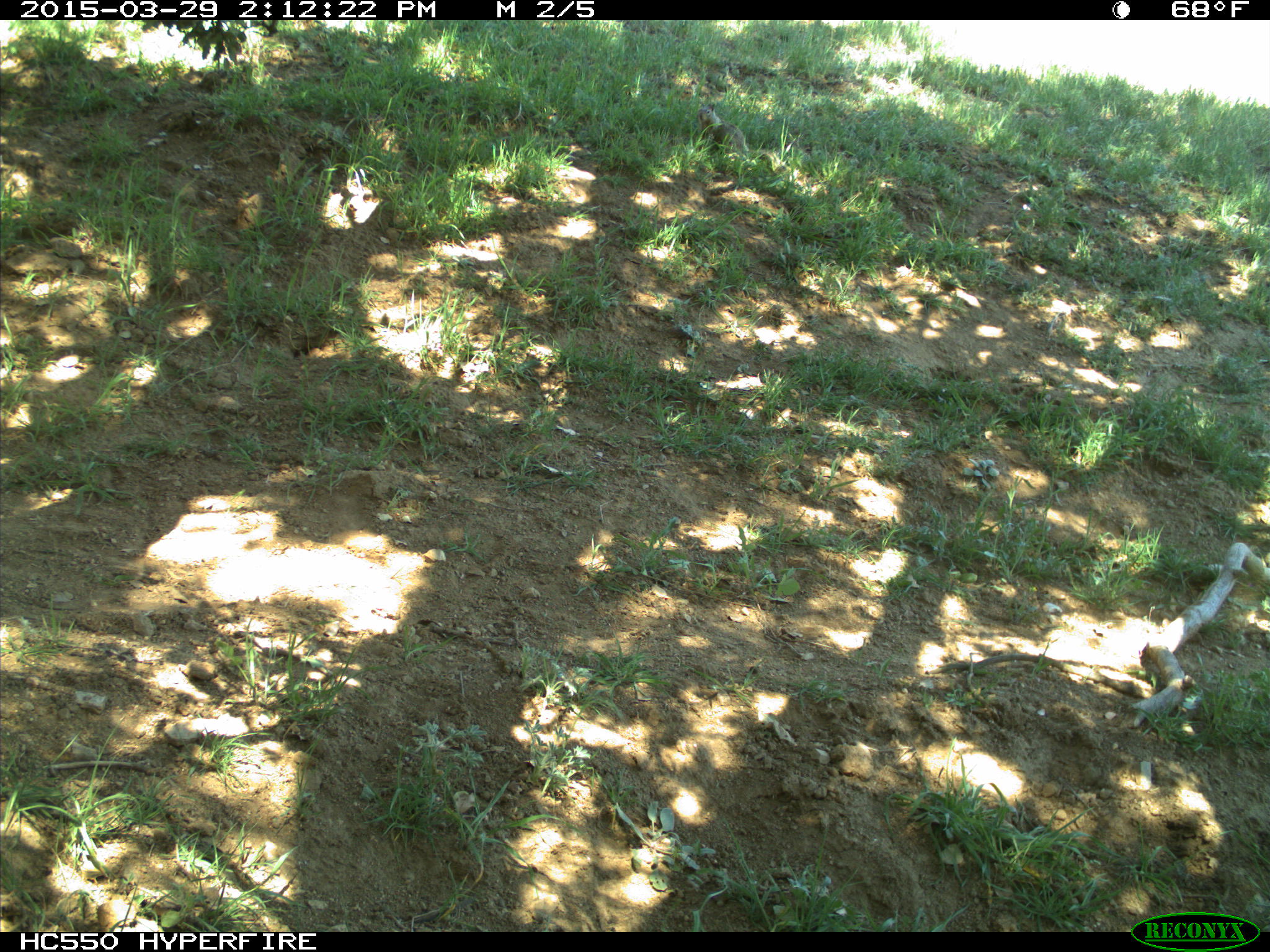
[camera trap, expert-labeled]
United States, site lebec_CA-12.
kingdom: Animalia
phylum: Chordata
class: Mammalia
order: Rodentia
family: Sciuridae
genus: Otospermophilus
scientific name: Otospermophilus beecheyi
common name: california ground squirrel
Otospermophilus beecheyi (california ground squirrel).